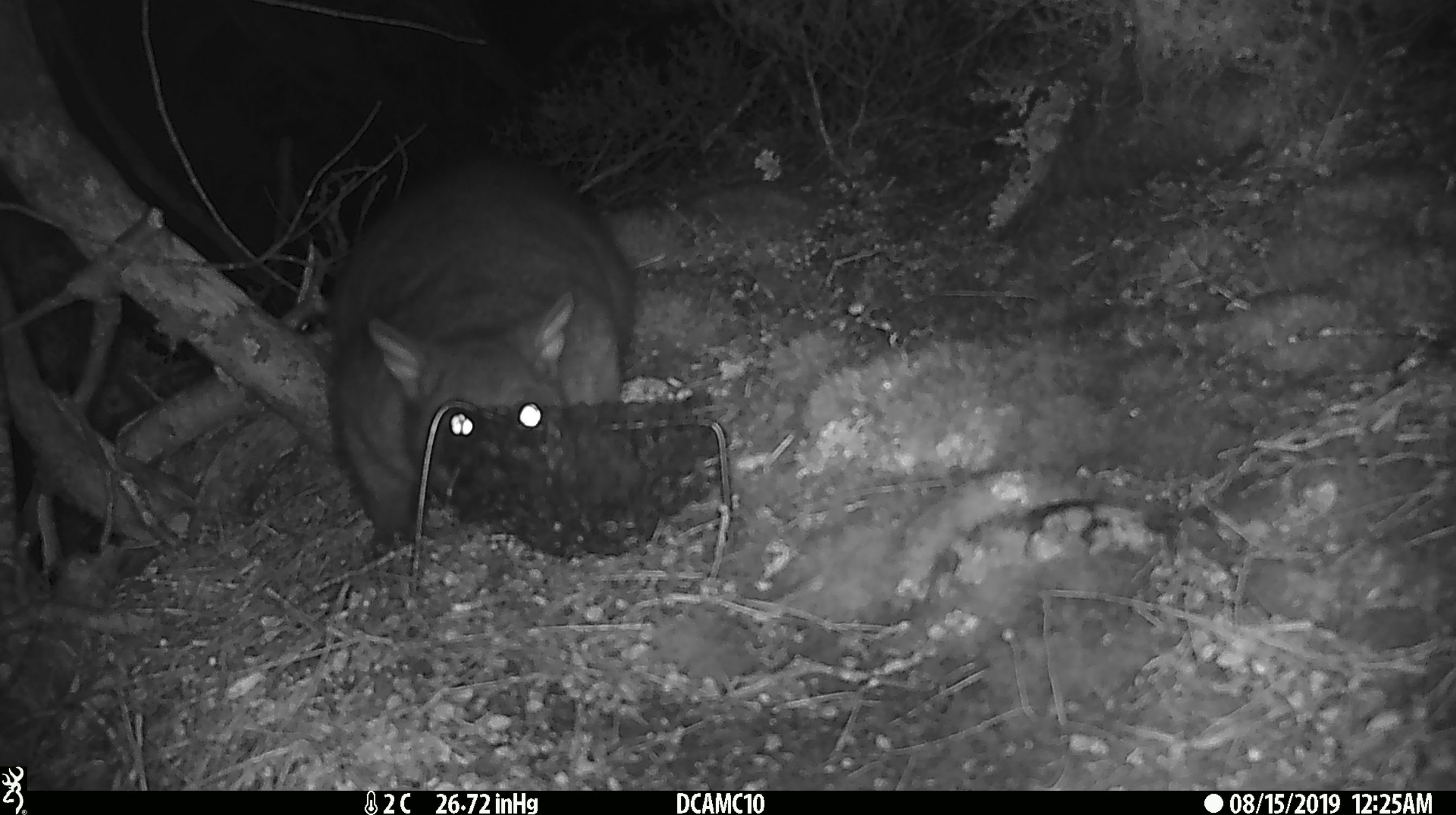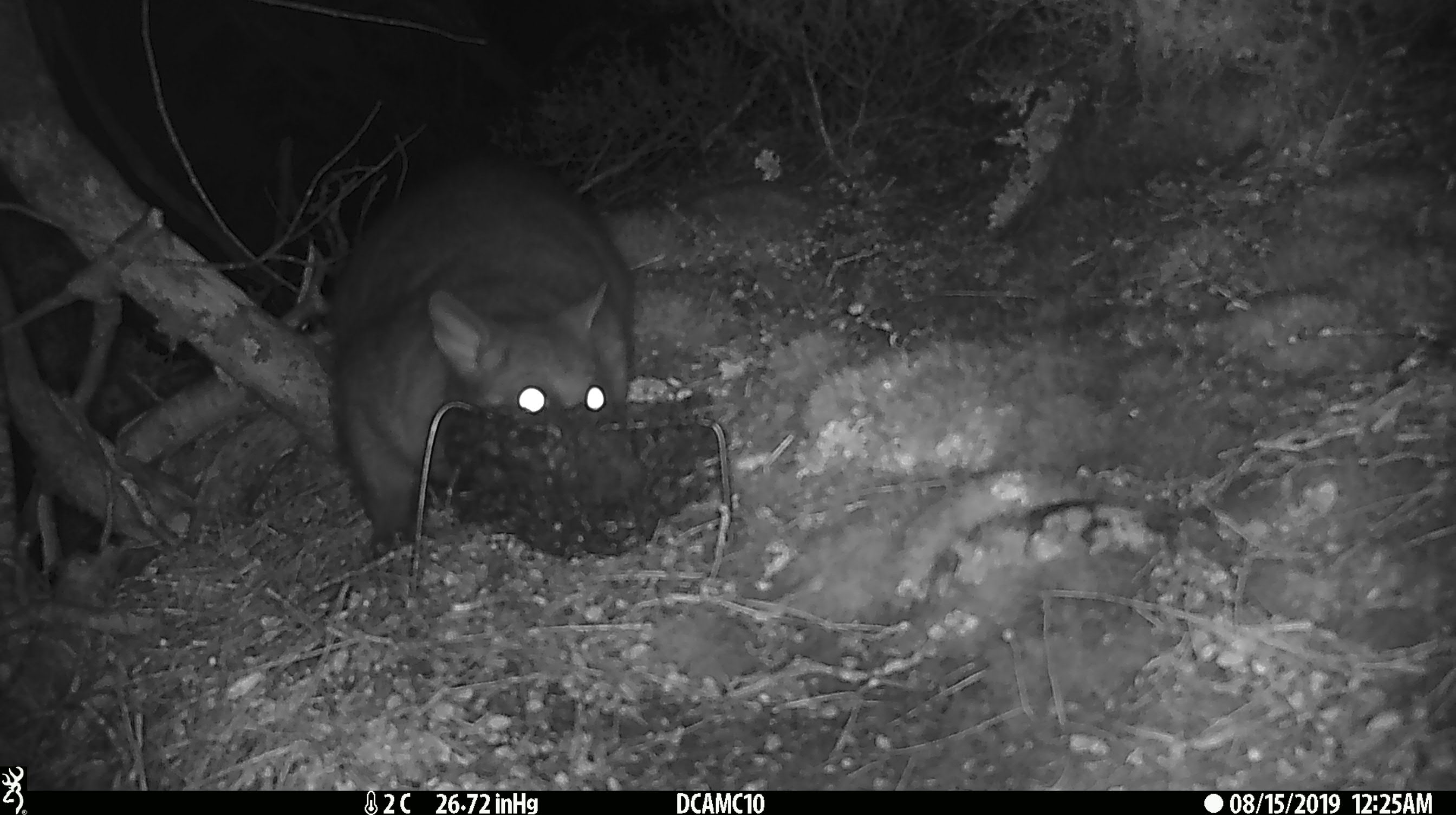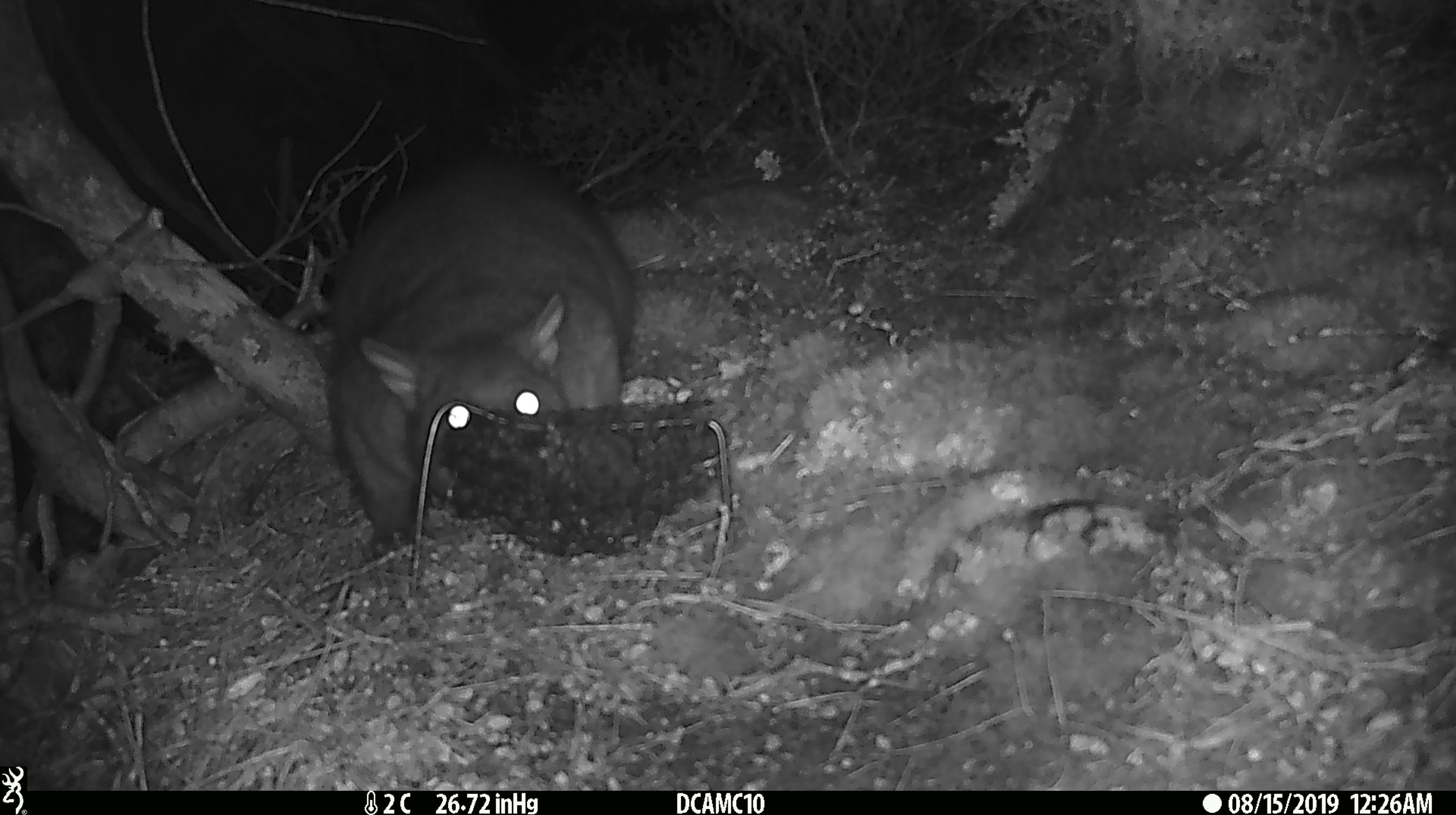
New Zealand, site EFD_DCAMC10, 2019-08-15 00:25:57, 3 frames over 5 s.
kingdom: Animalia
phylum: Chordata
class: Mammalia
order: Diprotodontia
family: Phalangeridae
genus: Trichosurus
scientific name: Trichosurus vulpecula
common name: common brushtail possum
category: possum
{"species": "possum (common brushtail possum) (Trichosurus vulpecula)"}